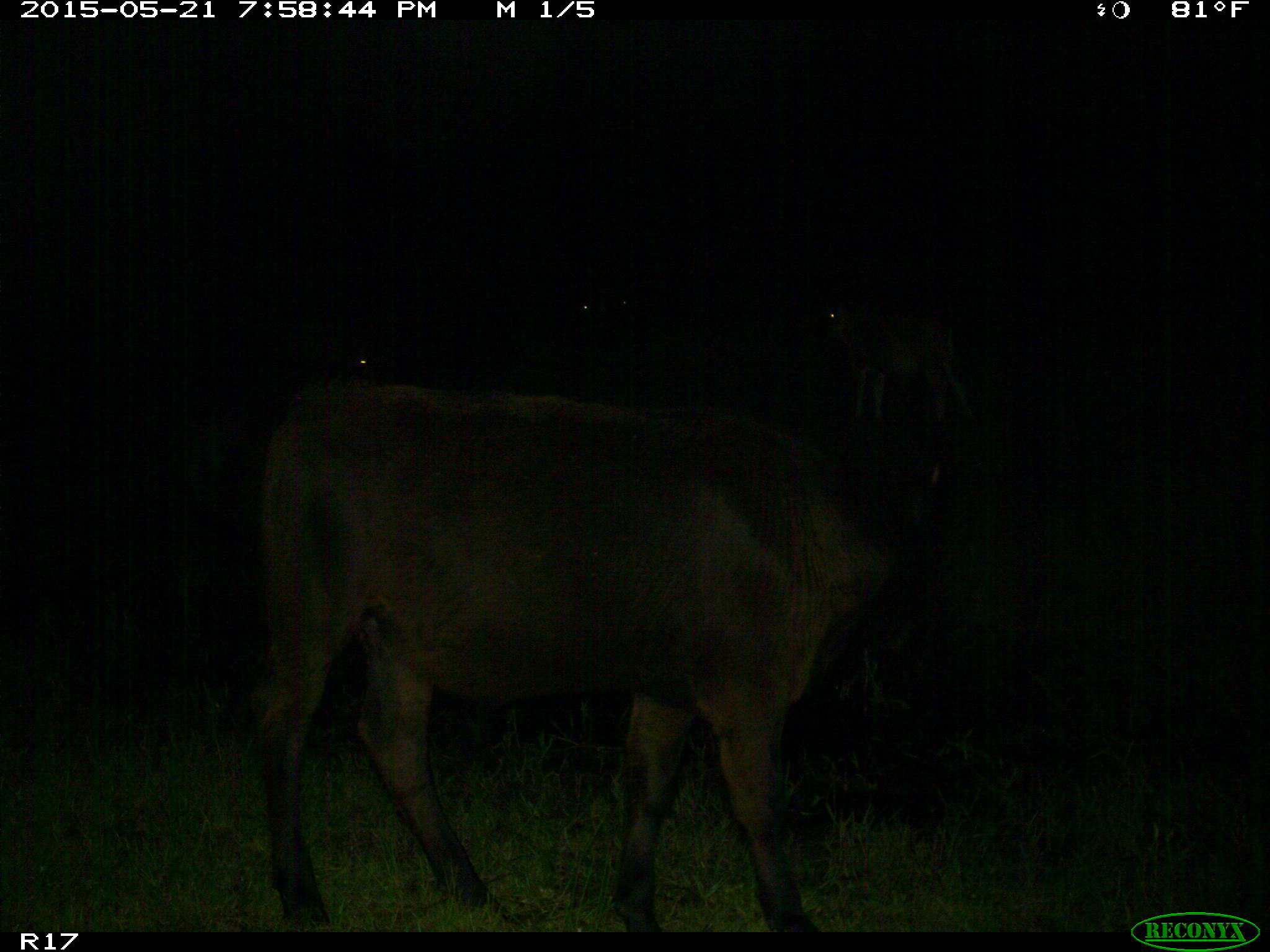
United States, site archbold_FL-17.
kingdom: Animalia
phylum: Chordata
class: Mammalia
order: Artiodactyla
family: Bovidae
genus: Bos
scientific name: Bos taurus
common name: domestic cow